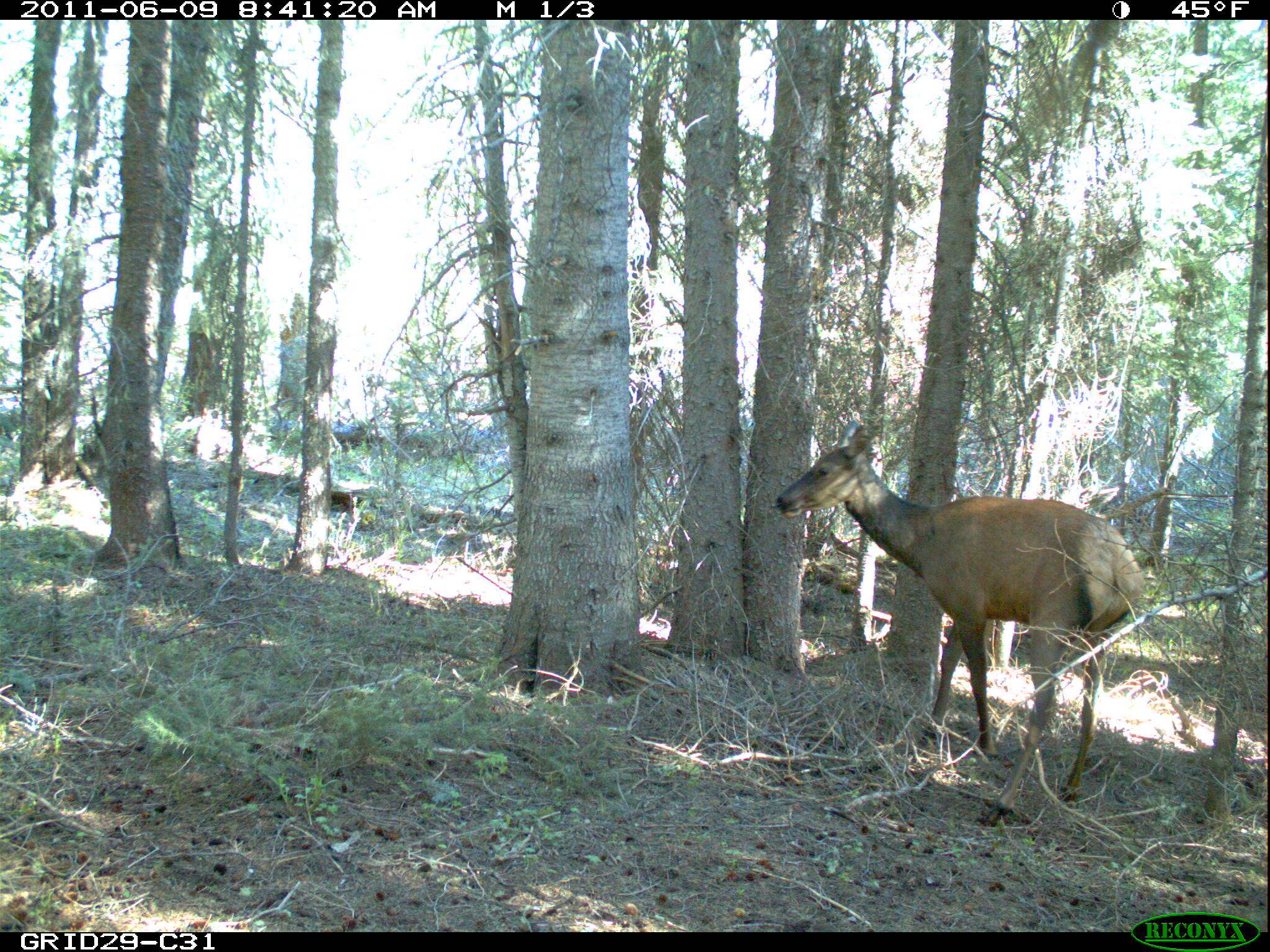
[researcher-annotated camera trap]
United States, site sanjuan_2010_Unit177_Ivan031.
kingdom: Animalia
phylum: Chordata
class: Mammalia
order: Artiodactyla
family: Cervidae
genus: Cervus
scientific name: Cervus elaphus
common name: red deer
Cervus elaphus (red deer).